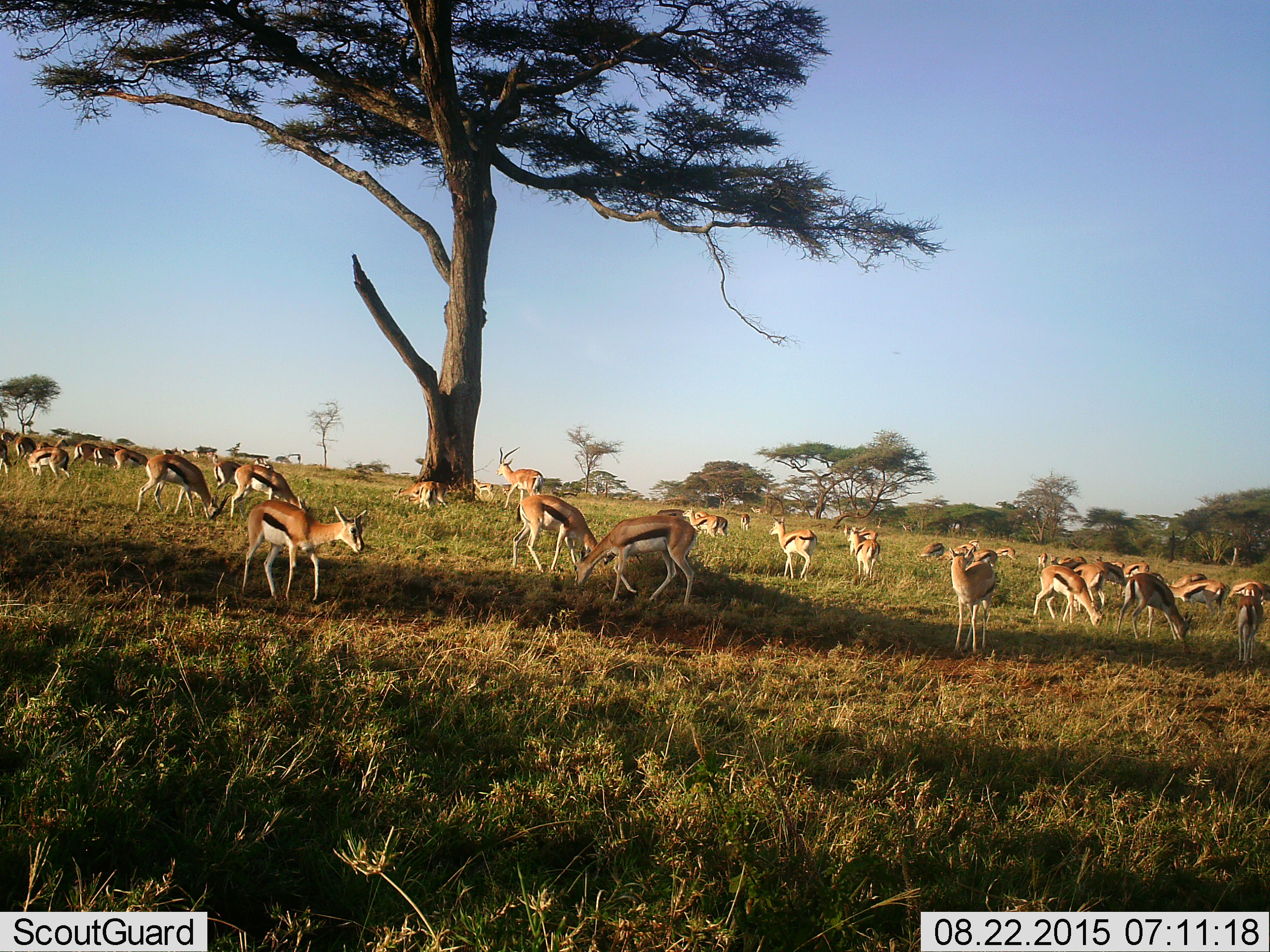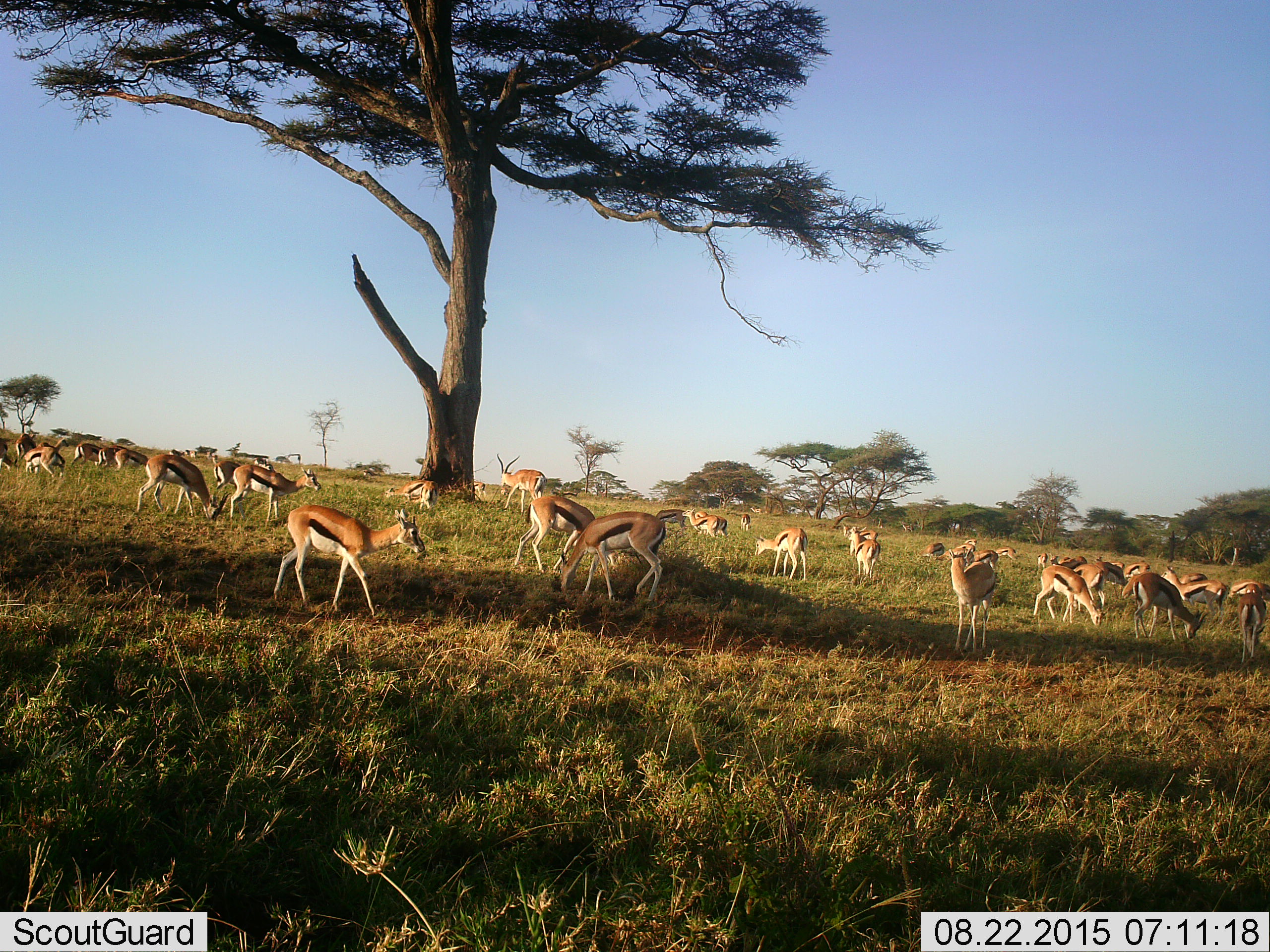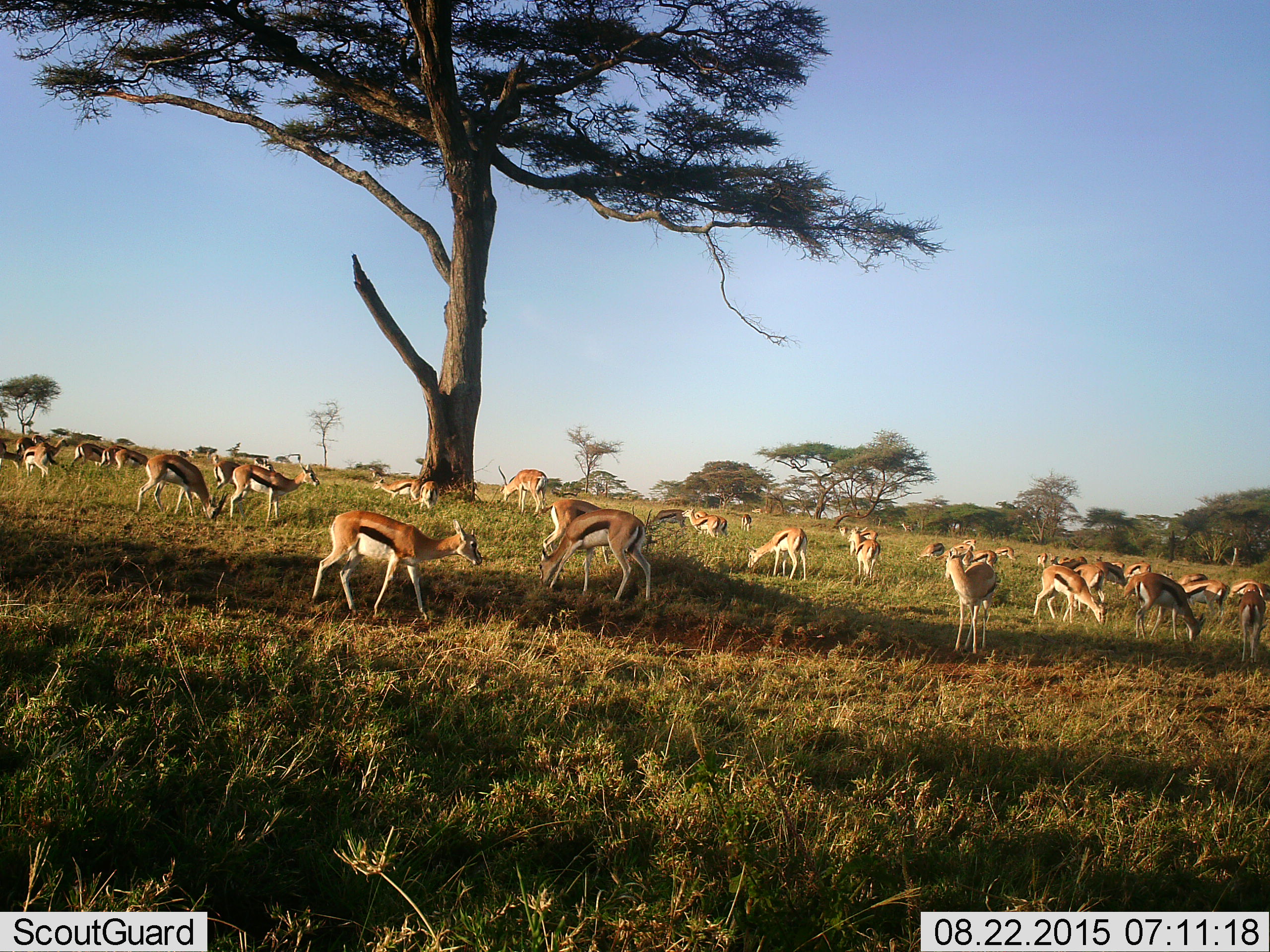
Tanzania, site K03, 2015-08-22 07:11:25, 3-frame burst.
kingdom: Animalia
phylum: Chordata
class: Mammalia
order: Artiodactyla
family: Bovidae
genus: Eudorcas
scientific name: Eudorcas thomsonii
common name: thomson's gazelle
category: gazellethomsons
Gazellethomsons (thomson's gazelle) (Eudorcas thomsonii), count 11-50. Behavior (volunteer vote fractions): standing 90%, resting 20%, moving 70%, interacting 0%. Young present (vote fraction): 10%. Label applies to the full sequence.